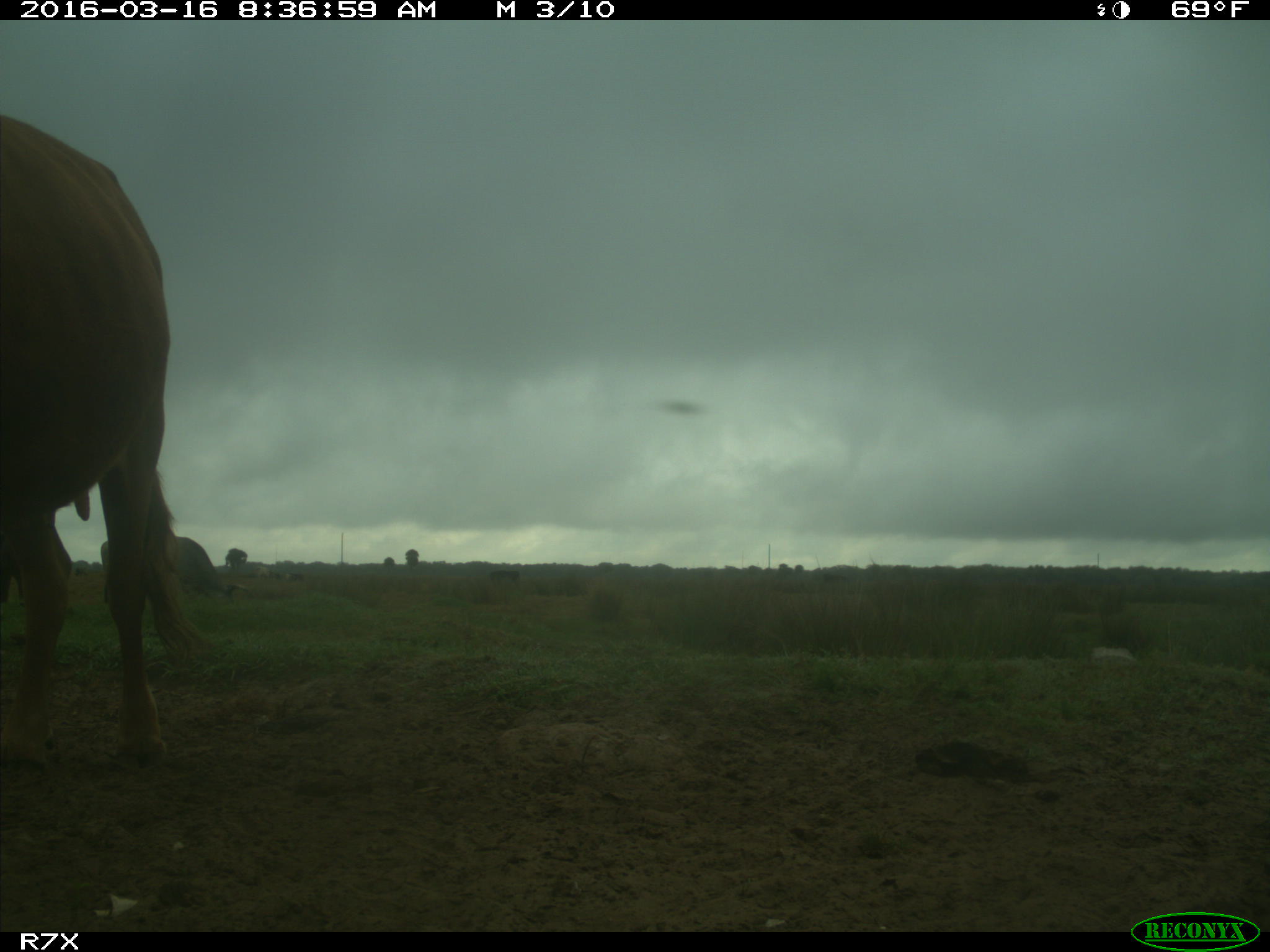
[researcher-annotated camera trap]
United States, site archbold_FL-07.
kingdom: Animalia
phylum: Chordata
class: Mammalia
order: Artiodactyla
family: Bovidae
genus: Bos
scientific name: Bos taurus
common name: domestic cow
Bos taurus (domestic cow).